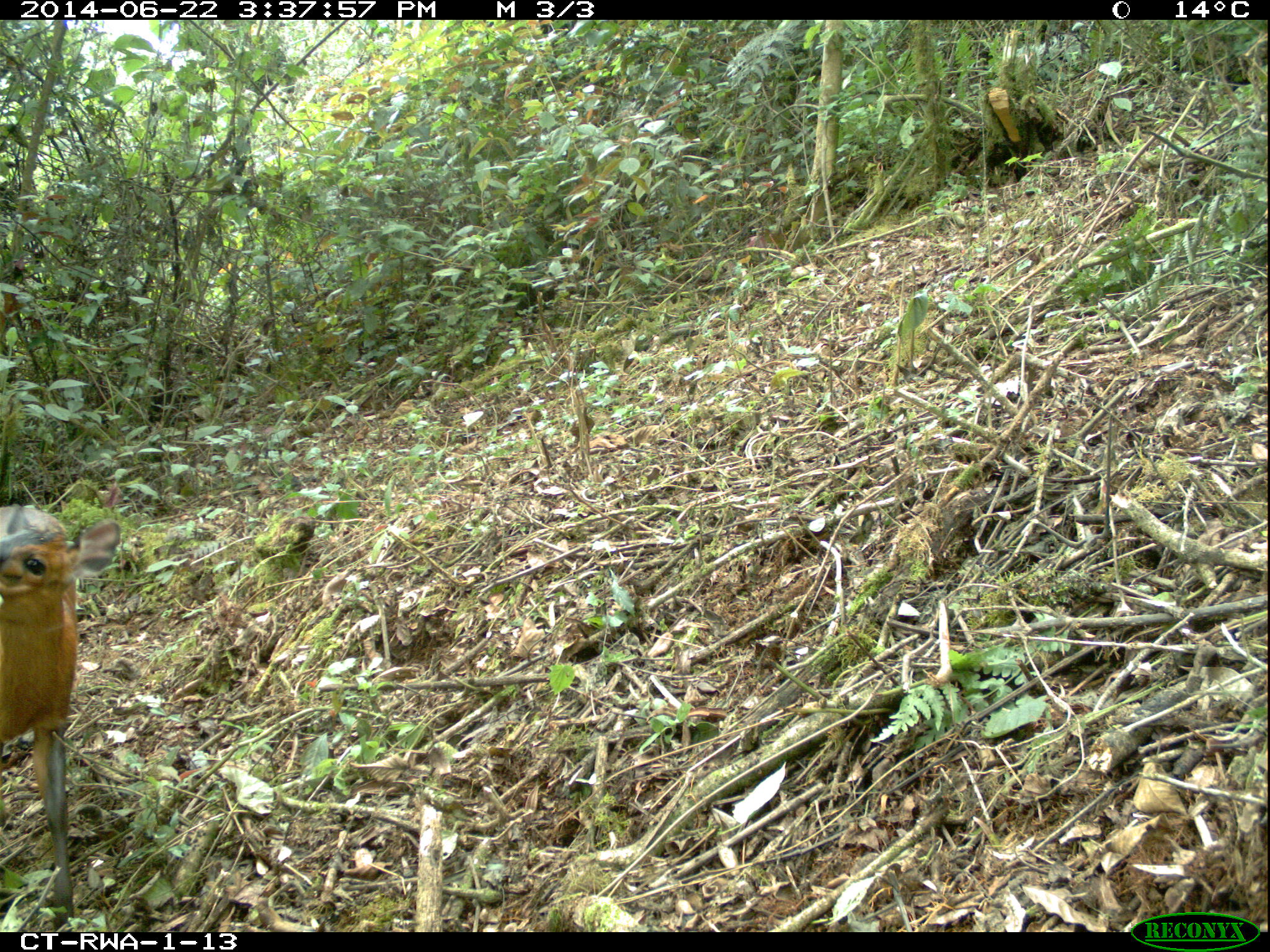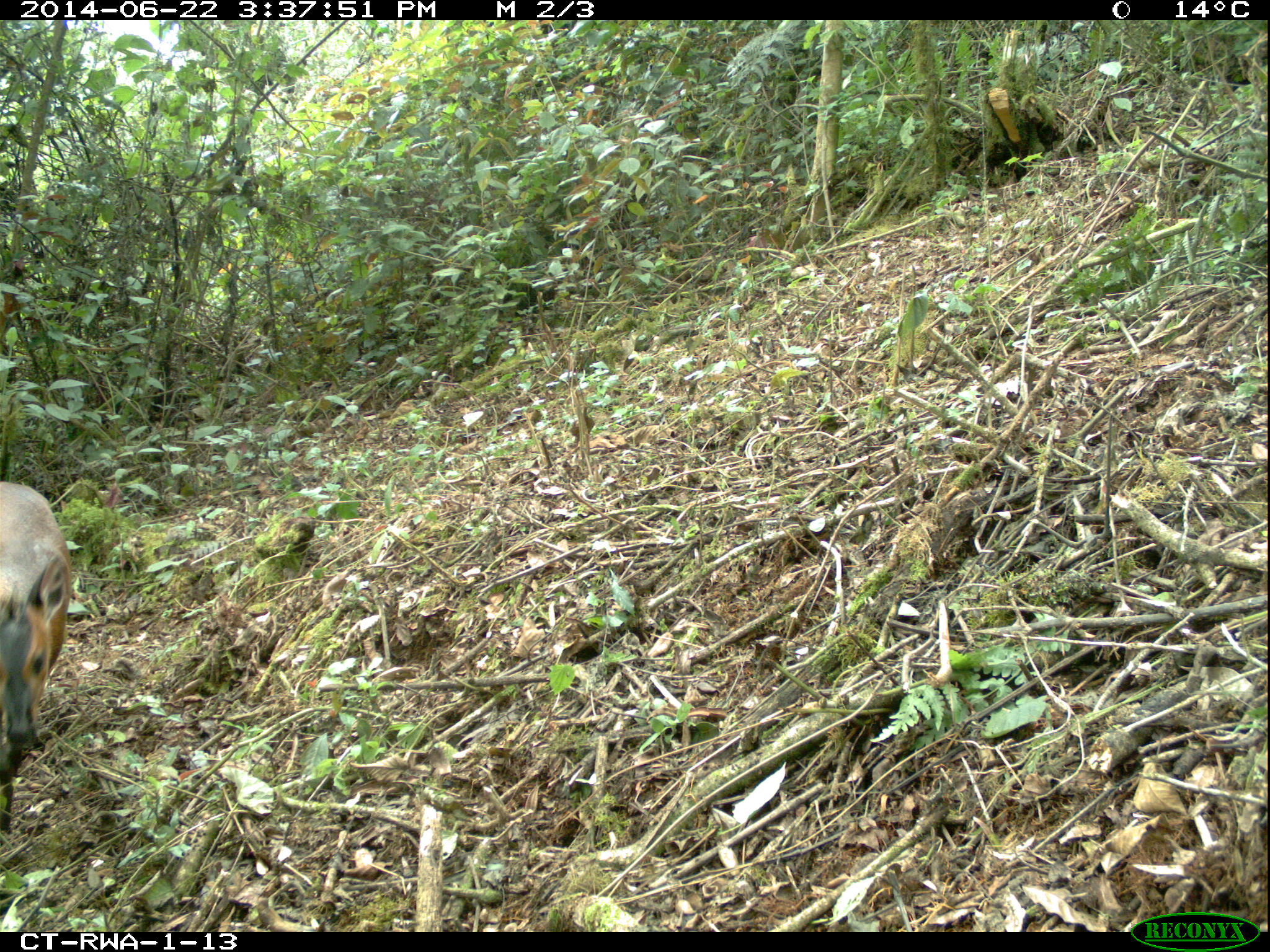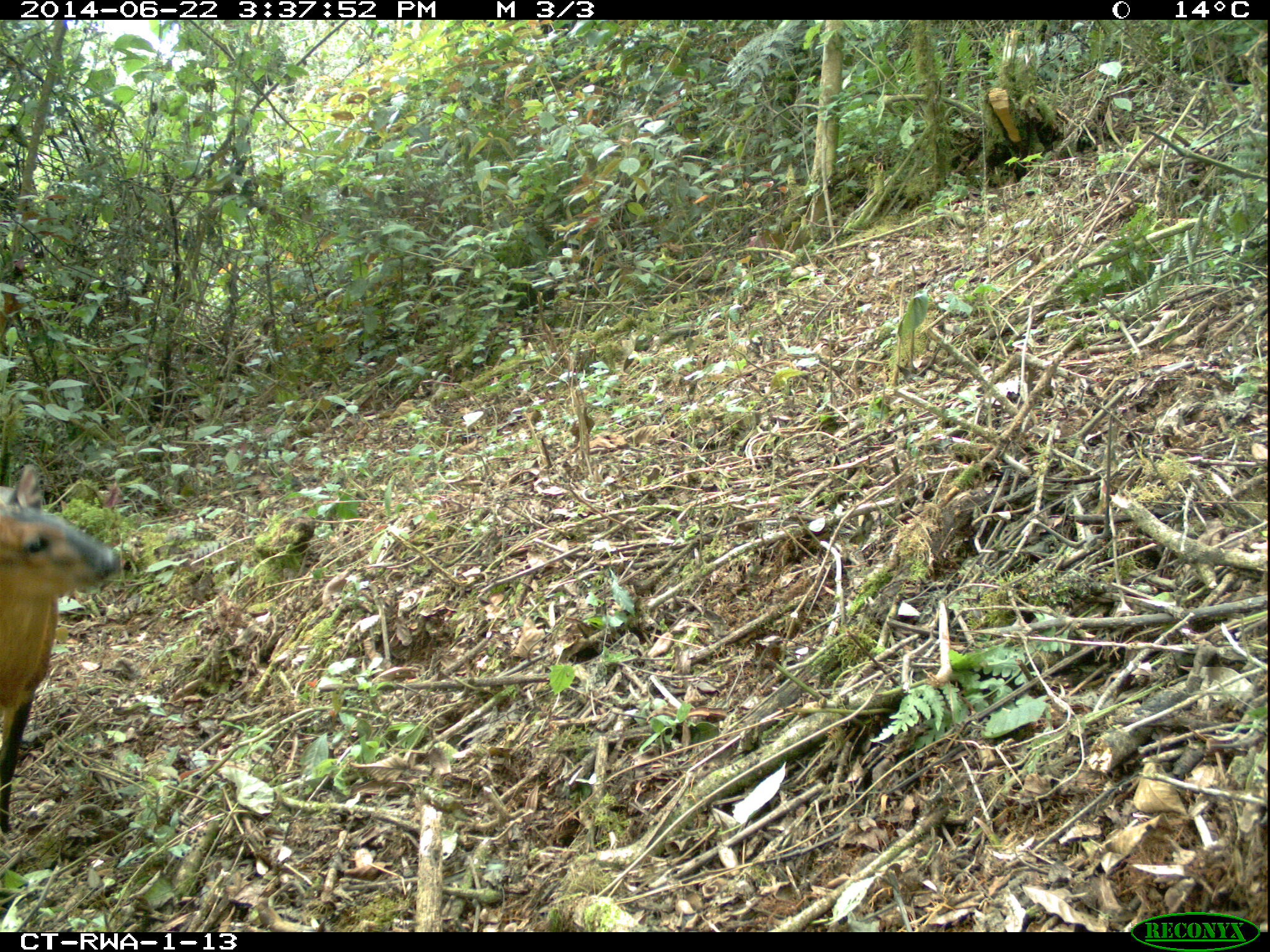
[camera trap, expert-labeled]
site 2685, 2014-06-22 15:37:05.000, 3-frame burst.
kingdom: Animalia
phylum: Chordata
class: Mammalia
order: Artiodactyla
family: Bovidae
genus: Cephalophus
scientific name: Cephalophus nigrifrons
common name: black-fronted duiker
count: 1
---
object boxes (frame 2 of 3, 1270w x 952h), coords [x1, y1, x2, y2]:
cephalophus nigrifrons: [0, 481, 73, 835]